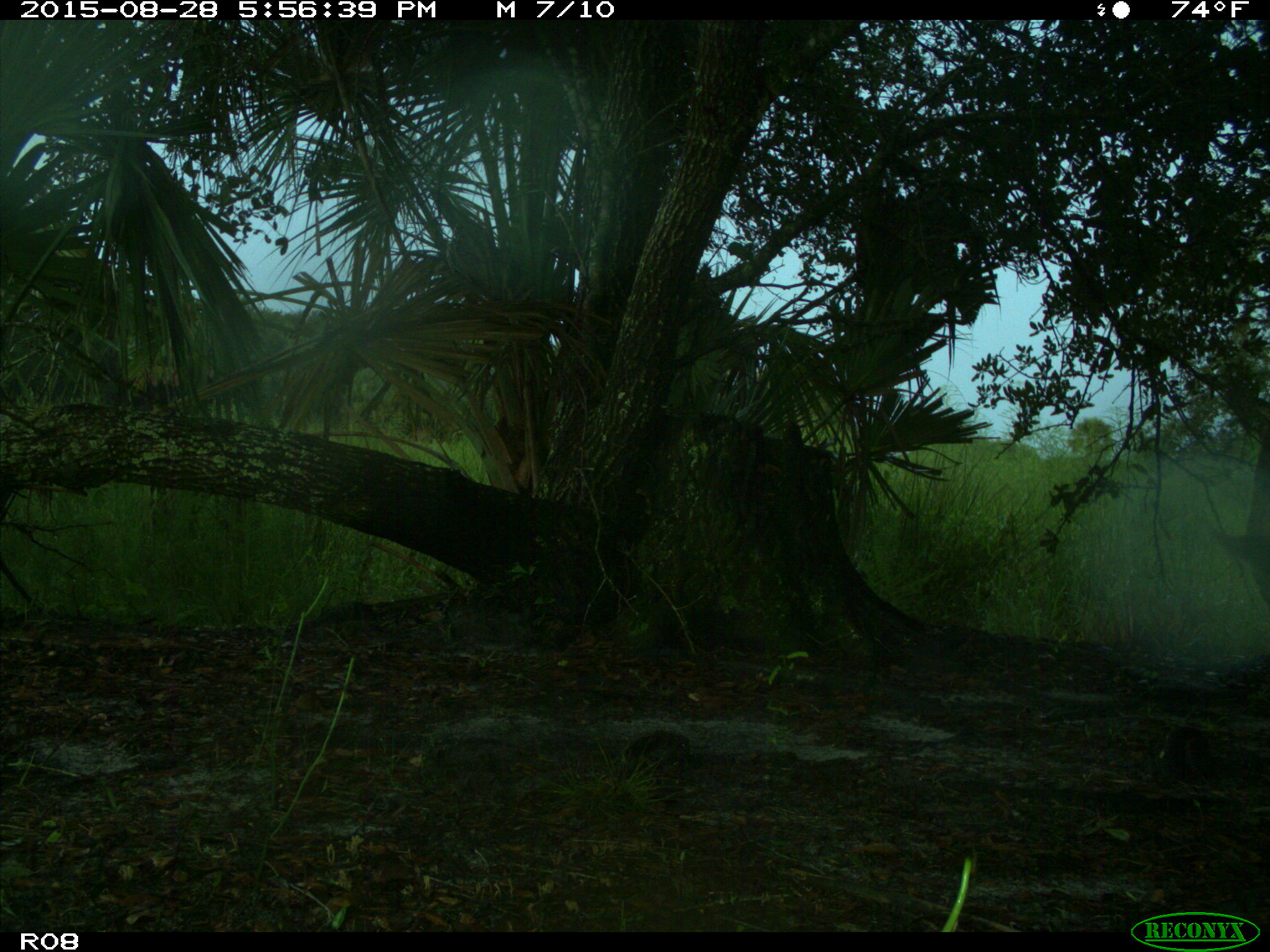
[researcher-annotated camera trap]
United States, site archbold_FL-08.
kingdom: Animalia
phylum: Chordata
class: Mammalia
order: Artiodactyla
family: Suidae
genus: Sus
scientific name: Sus scrofa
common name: wild boar